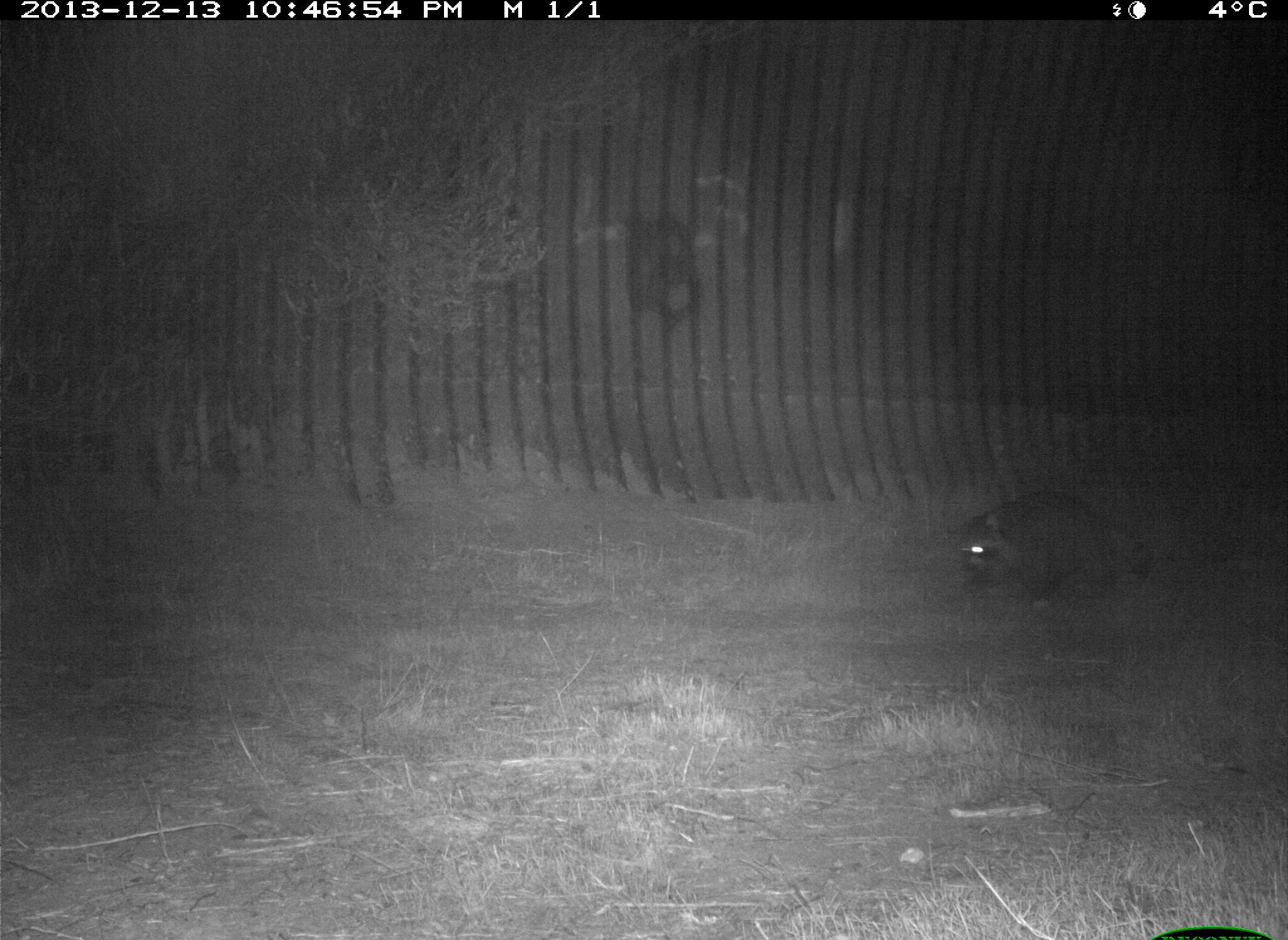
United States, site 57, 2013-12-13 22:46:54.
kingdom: Animalia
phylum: Chordata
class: Mammalia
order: Carnivora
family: Procyonidae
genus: Procyon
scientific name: Procyon lotor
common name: raccoon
Raccoon (Procyon lotor).